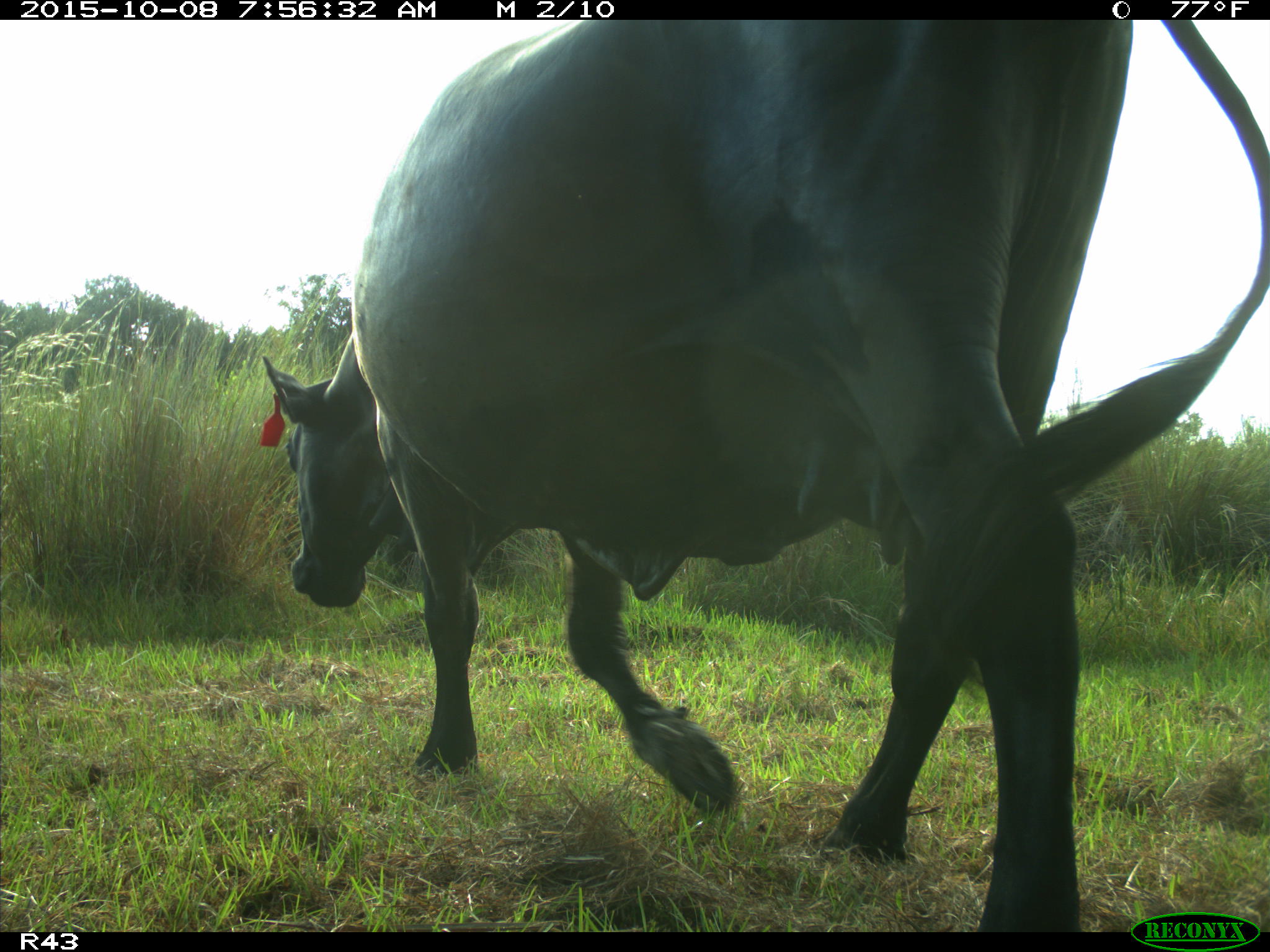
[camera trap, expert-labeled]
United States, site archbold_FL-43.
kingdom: Animalia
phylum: Chordata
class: Mammalia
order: Artiodactyla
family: Bovidae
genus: Bos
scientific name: Bos taurus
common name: domestic cow